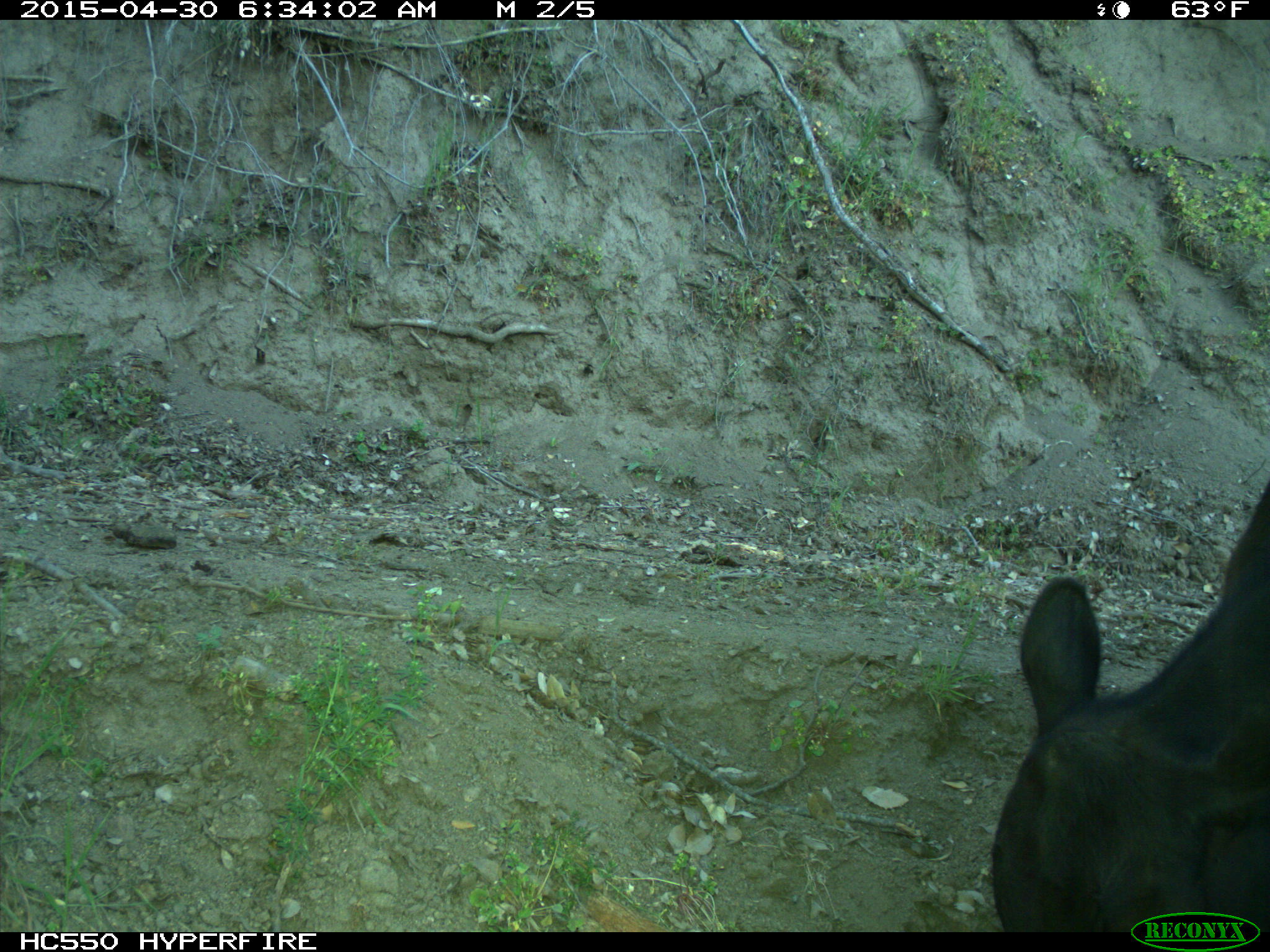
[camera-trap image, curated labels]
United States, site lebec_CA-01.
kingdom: Animalia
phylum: Chordata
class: Mammalia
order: Artiodactyla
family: Bovidae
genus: Bos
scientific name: Bos taurus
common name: domestic cow